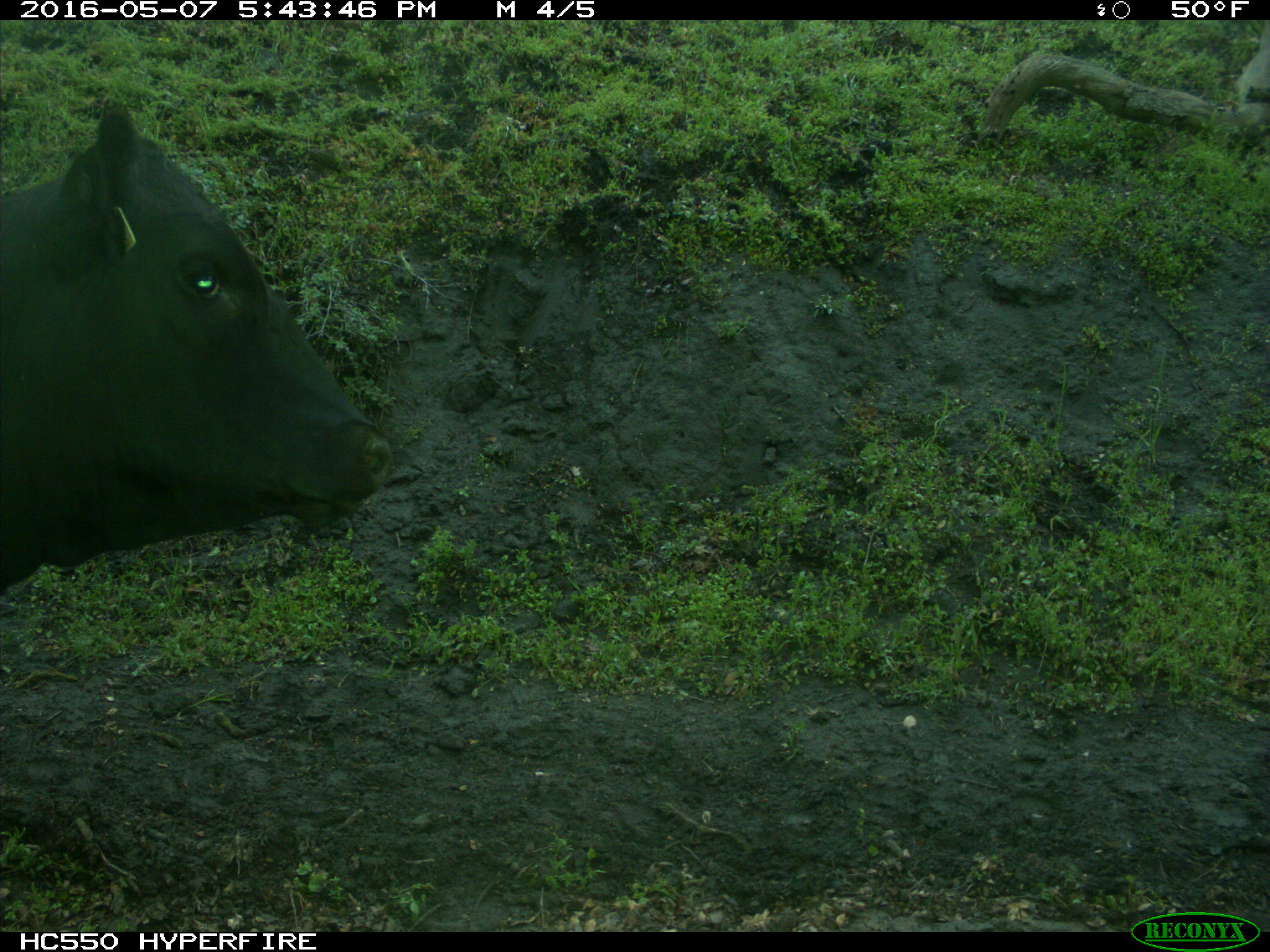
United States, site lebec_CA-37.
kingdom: Animalia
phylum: Chordata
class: Mammalia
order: Artiodactyla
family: Bovidae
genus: Bos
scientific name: Bos taurus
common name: domestic cow